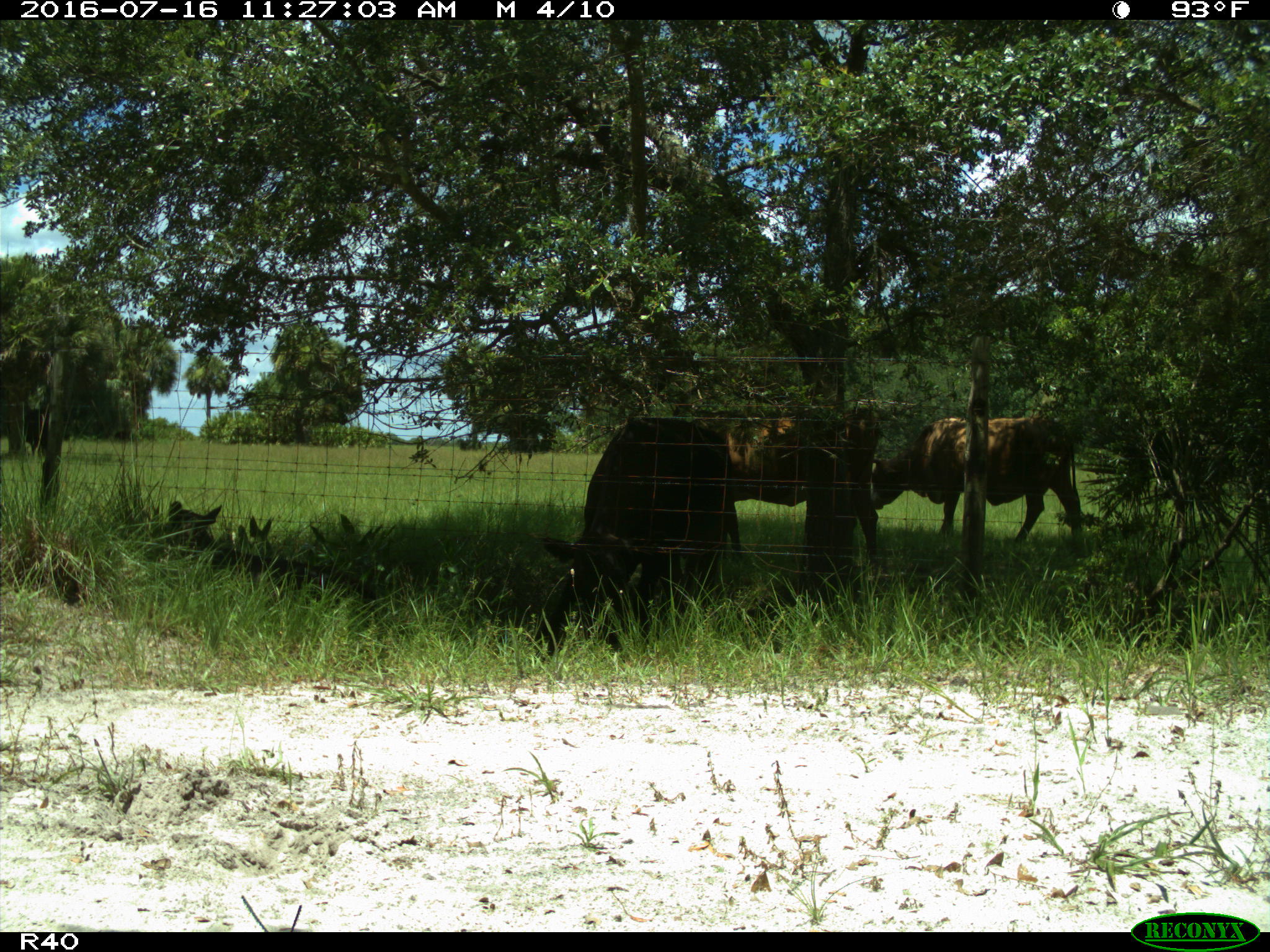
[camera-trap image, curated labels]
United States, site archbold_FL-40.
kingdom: Animalia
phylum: Chordata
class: Mammalia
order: Artiodactyla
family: Bovidae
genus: Bos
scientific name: Bos taurus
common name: domestic cow